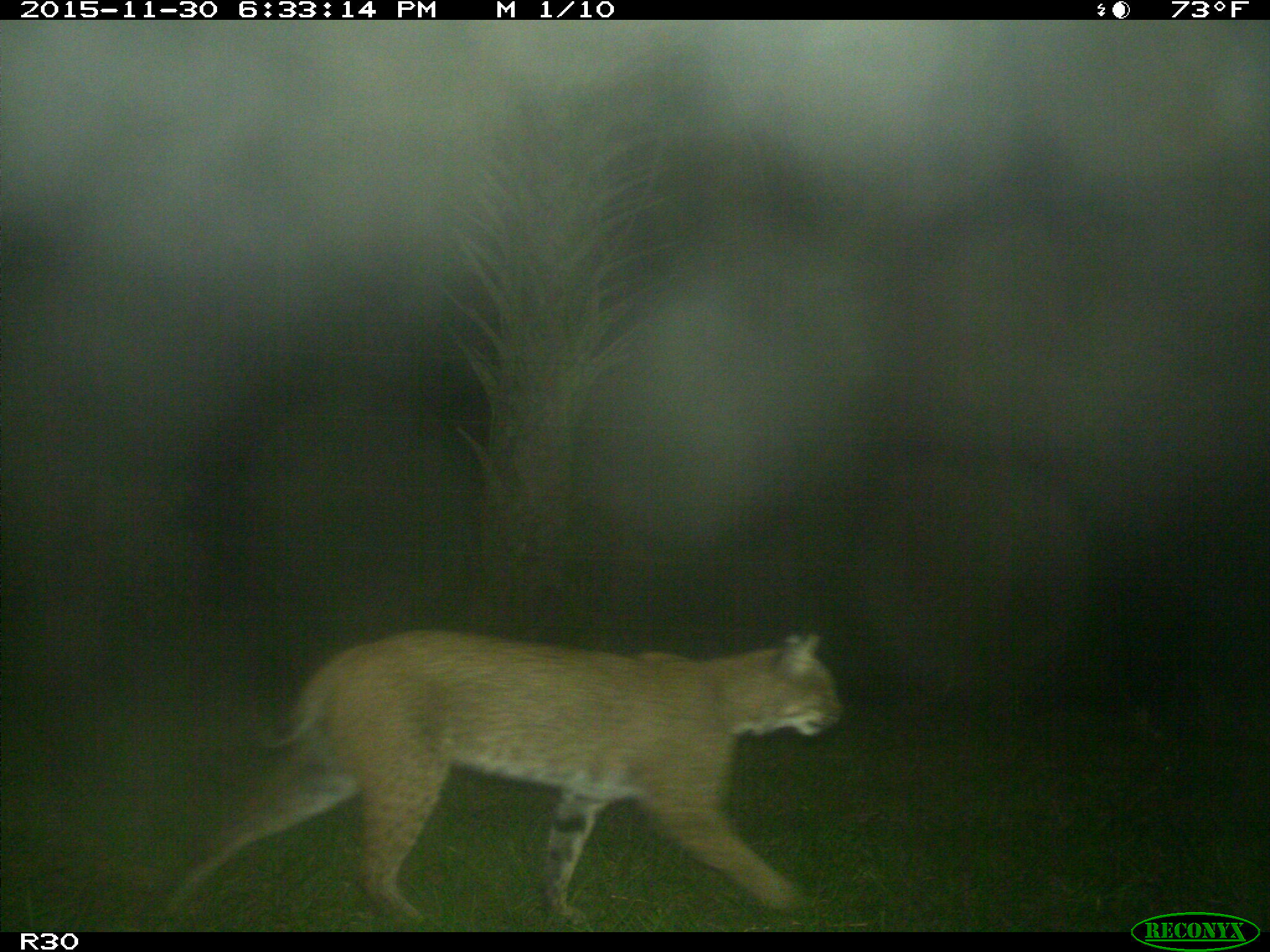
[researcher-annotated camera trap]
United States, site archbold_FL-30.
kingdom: Animalia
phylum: Chordata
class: Mammalia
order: Carnivora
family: Felidae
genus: Lynx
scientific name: Lynx rufus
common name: bobcat